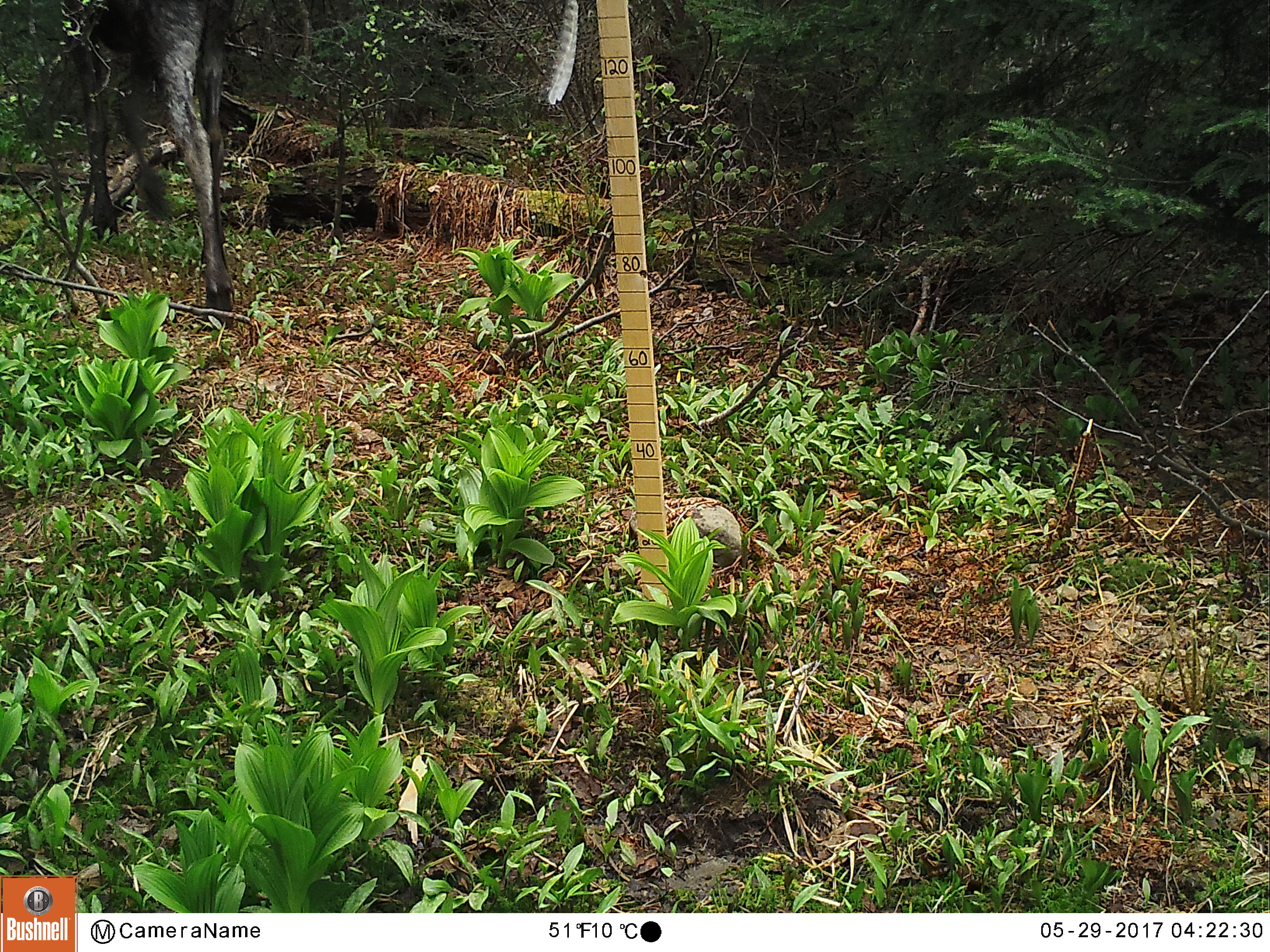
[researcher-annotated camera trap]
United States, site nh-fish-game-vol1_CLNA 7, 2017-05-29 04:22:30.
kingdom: Animalia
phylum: Chordata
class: Mammalia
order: Artiodactyla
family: Cervidae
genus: Alces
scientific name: Alces alces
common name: moose